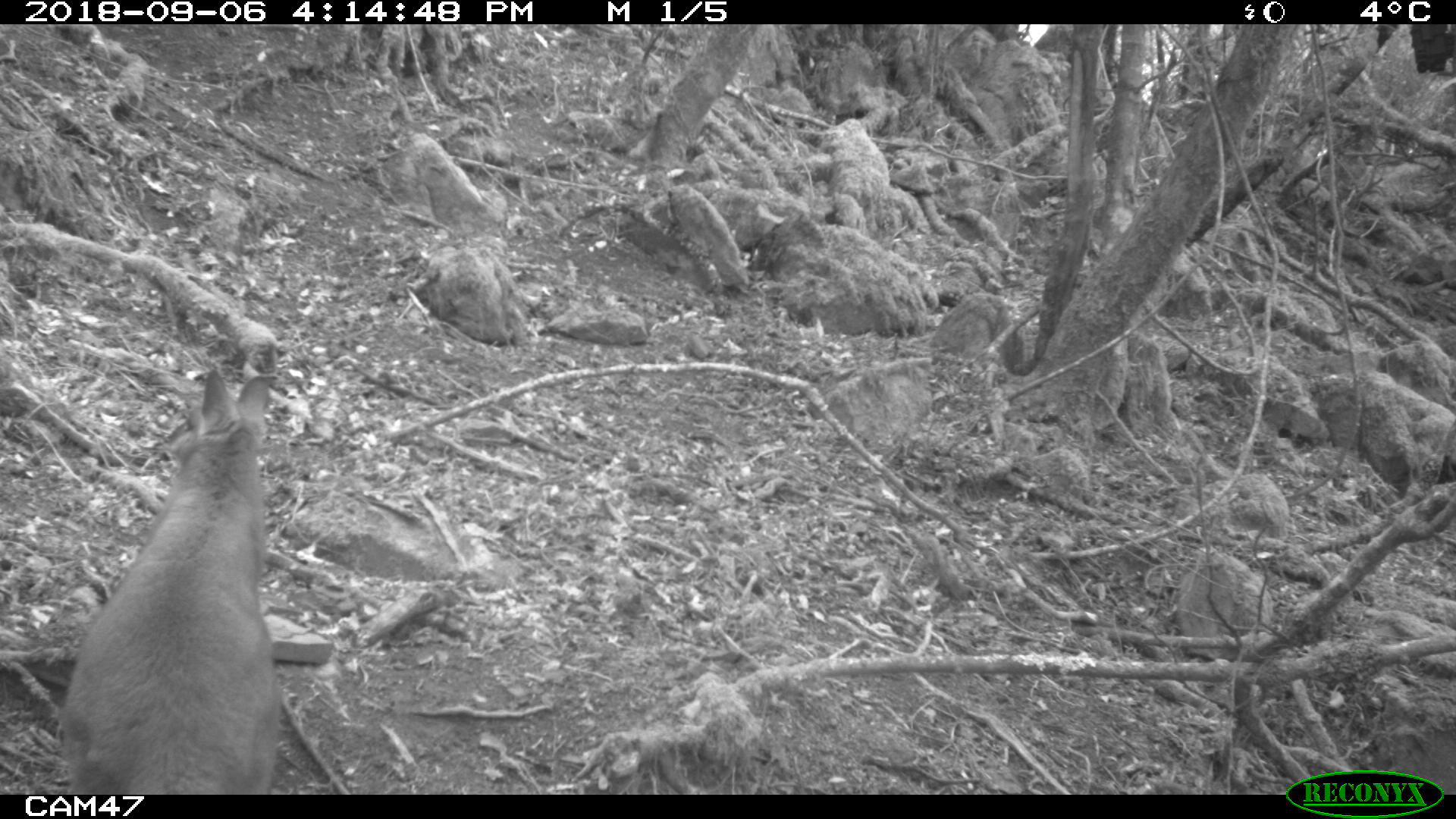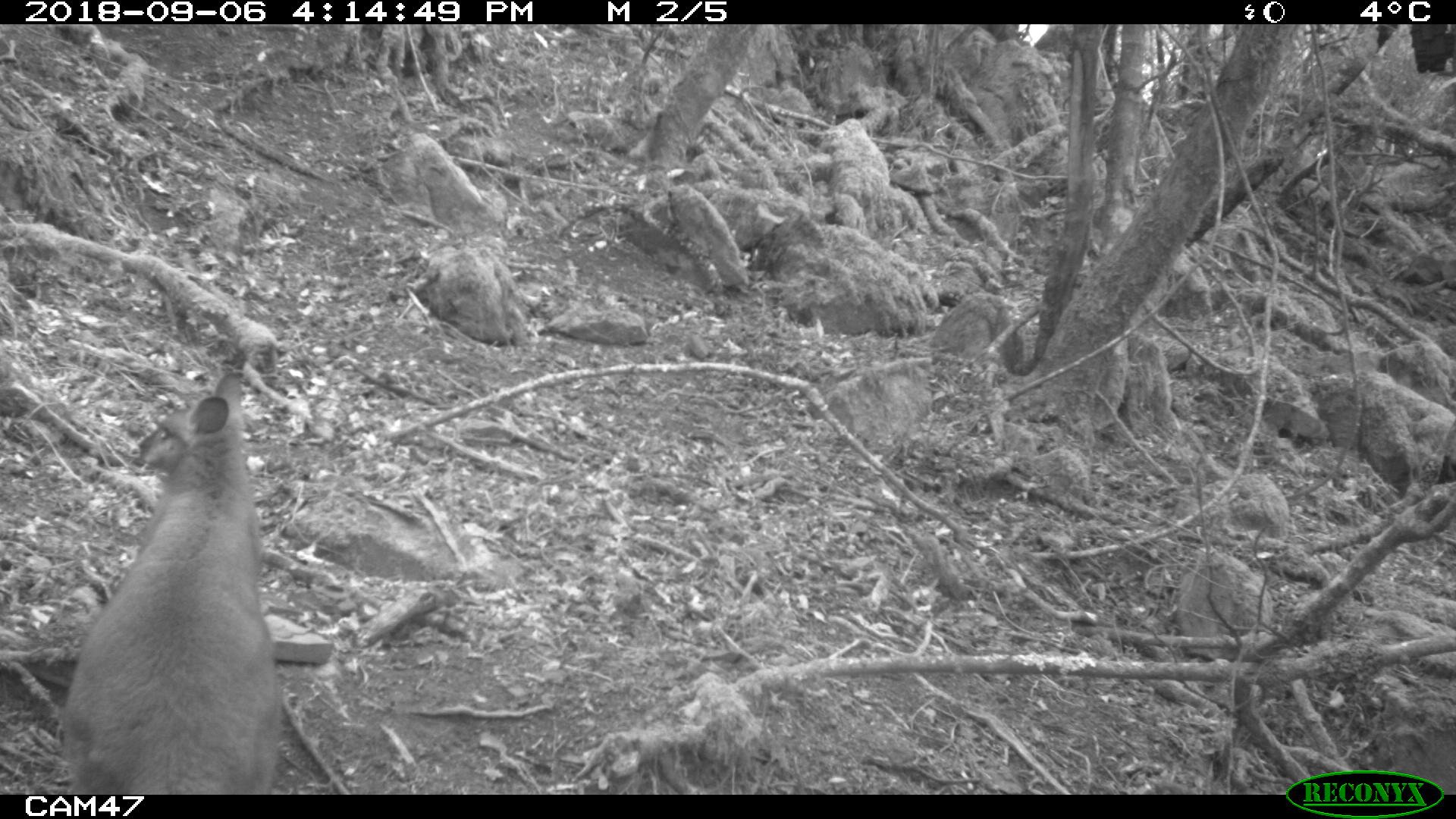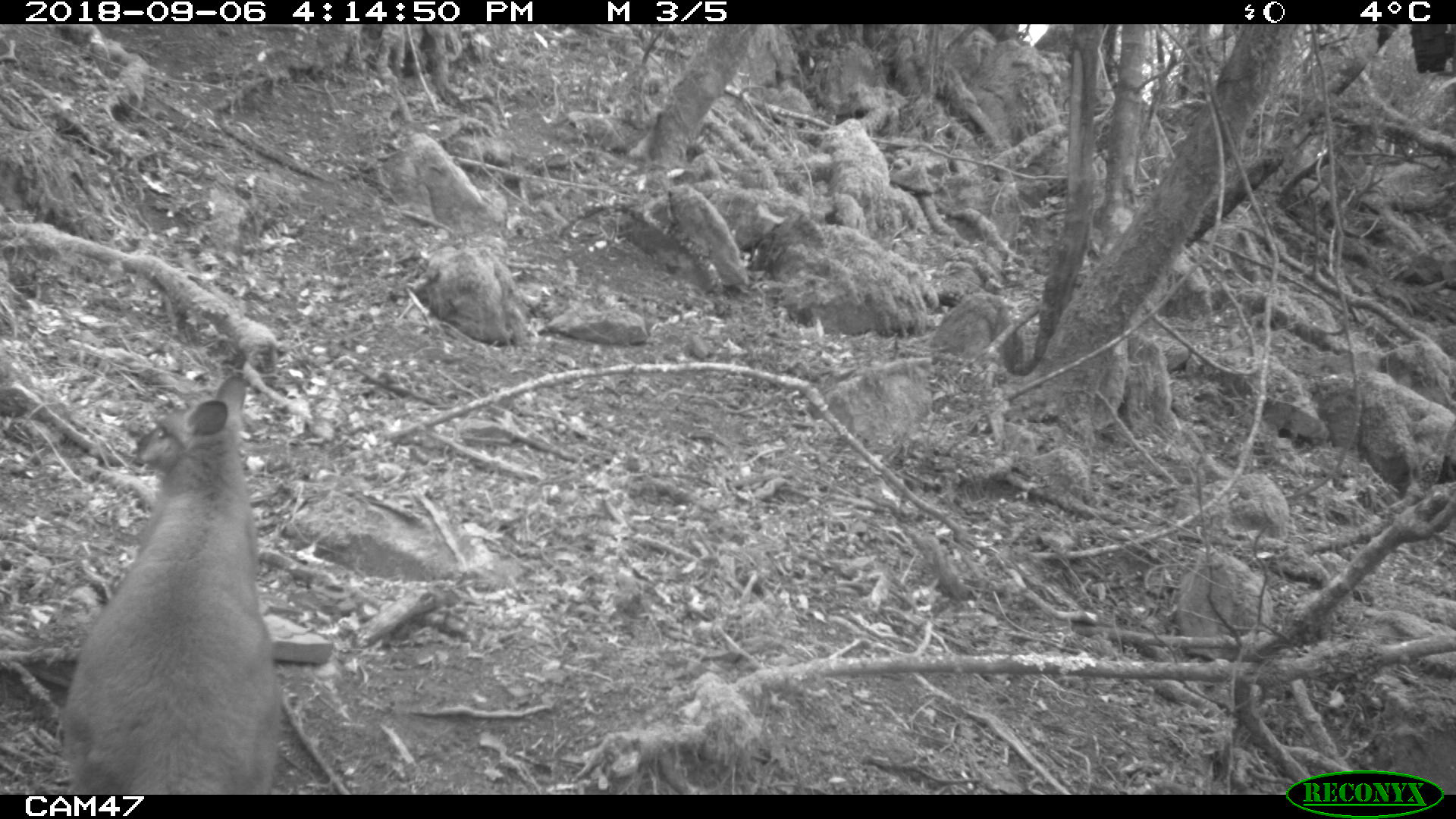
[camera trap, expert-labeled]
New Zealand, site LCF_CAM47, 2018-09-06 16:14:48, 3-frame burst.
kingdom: Animalia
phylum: Chordata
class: Mammalia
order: Diprotodontia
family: Macropodidae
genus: Notamacropus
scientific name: Notamacropus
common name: wallaby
Wallaby (Notamacropus).